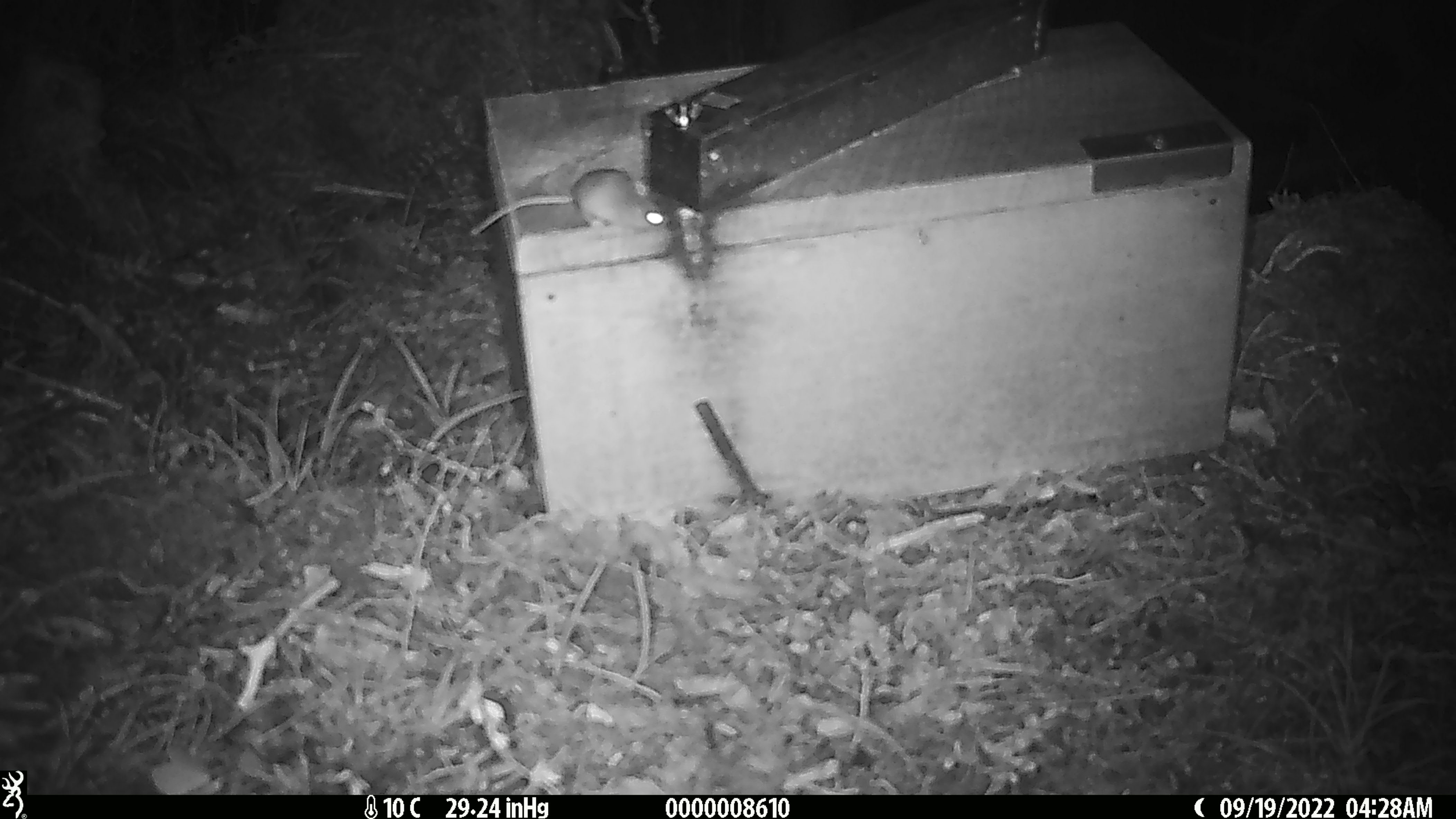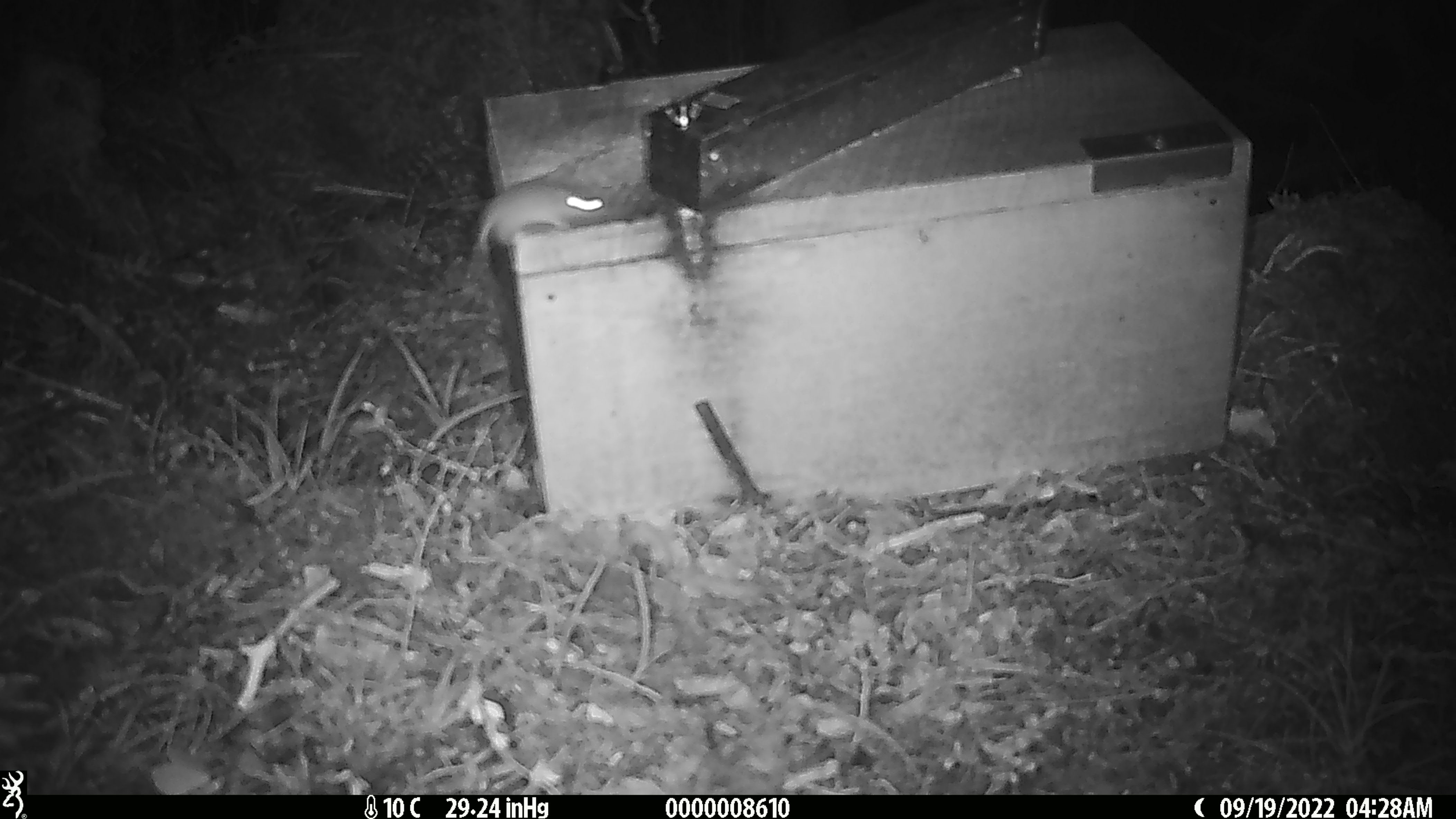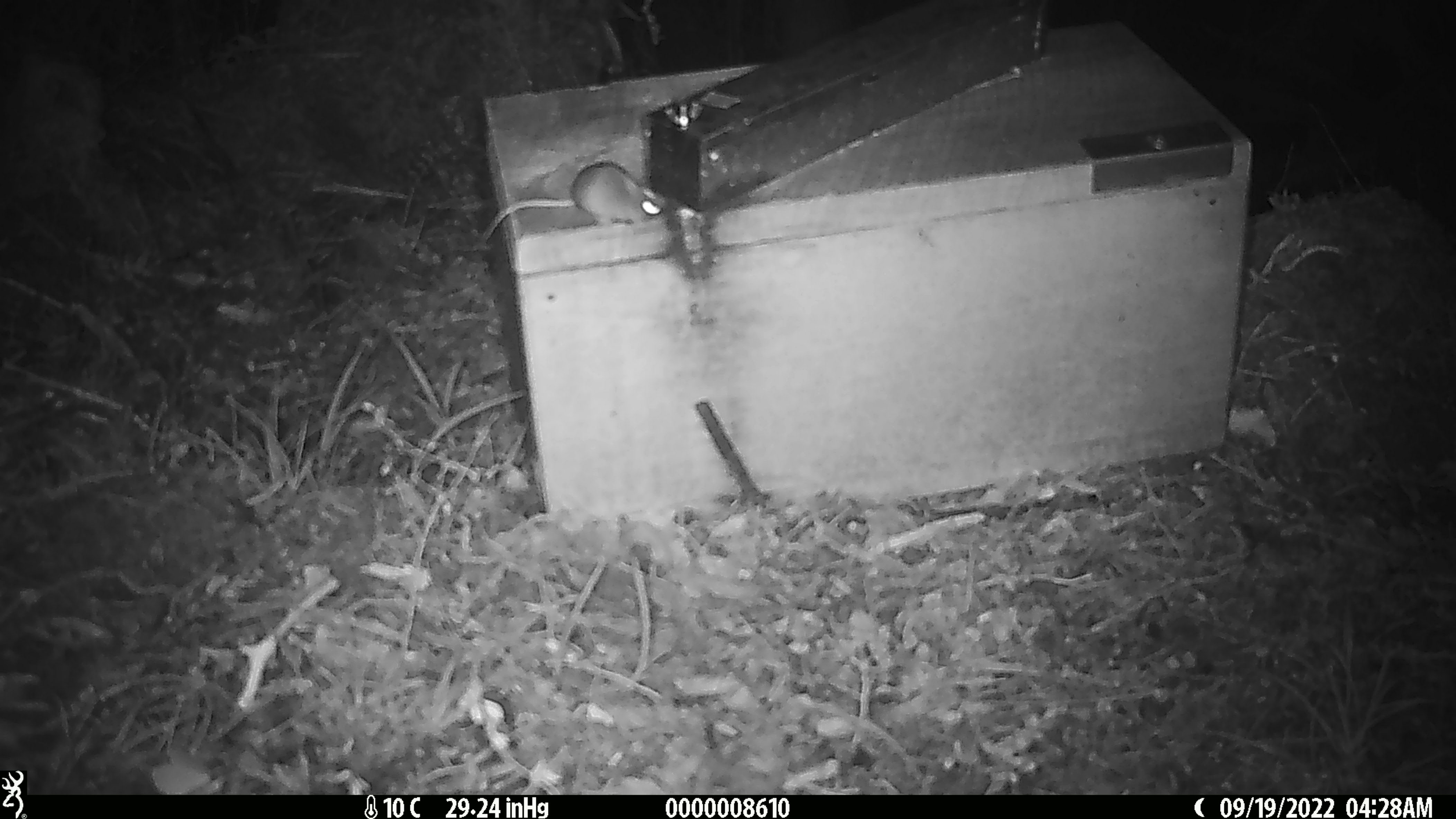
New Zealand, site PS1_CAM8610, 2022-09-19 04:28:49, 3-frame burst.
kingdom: Animalia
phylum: Chordata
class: Mammalia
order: Rodentia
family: Muridae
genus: Mus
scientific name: Mus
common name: mouse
Mouse (Mus).